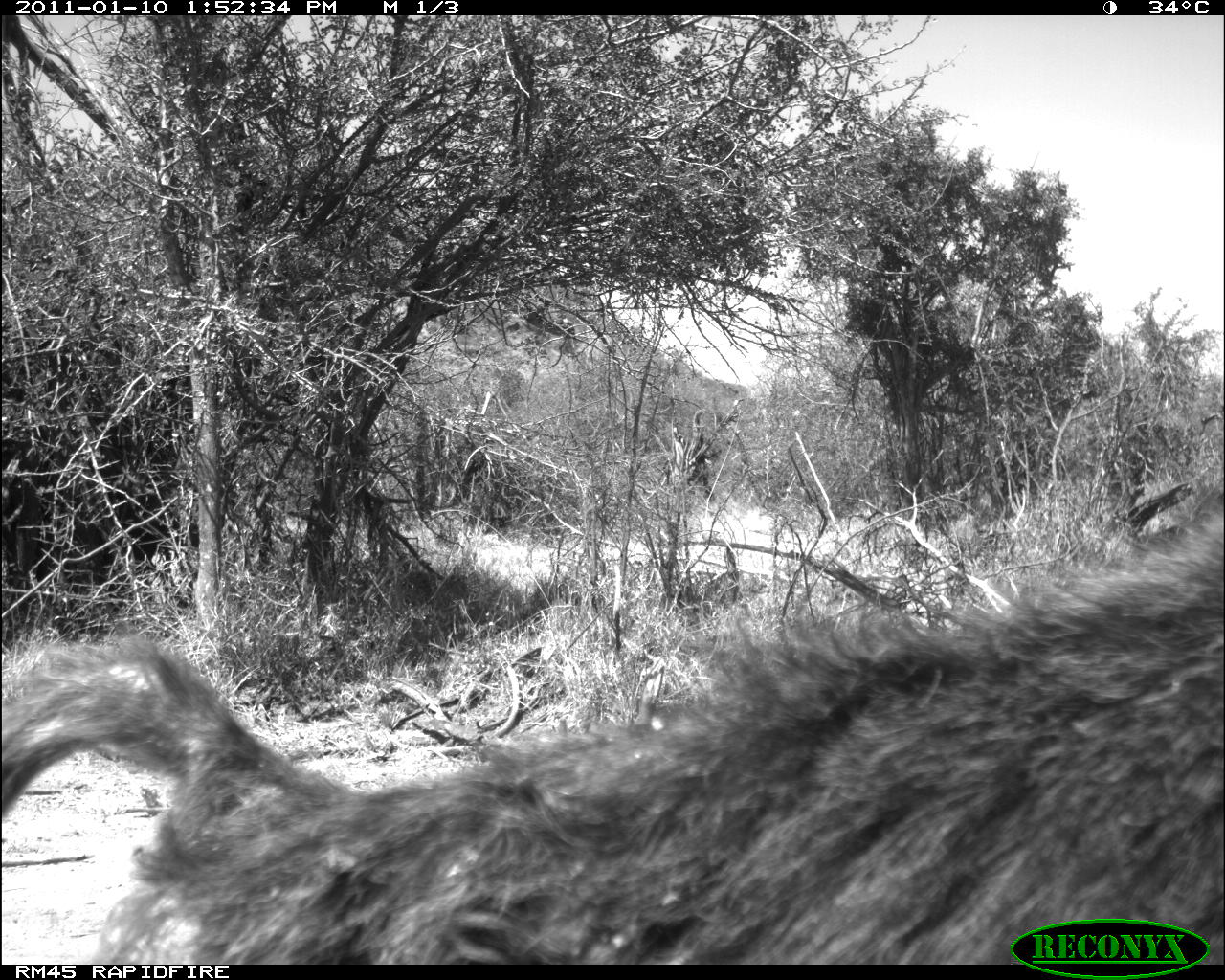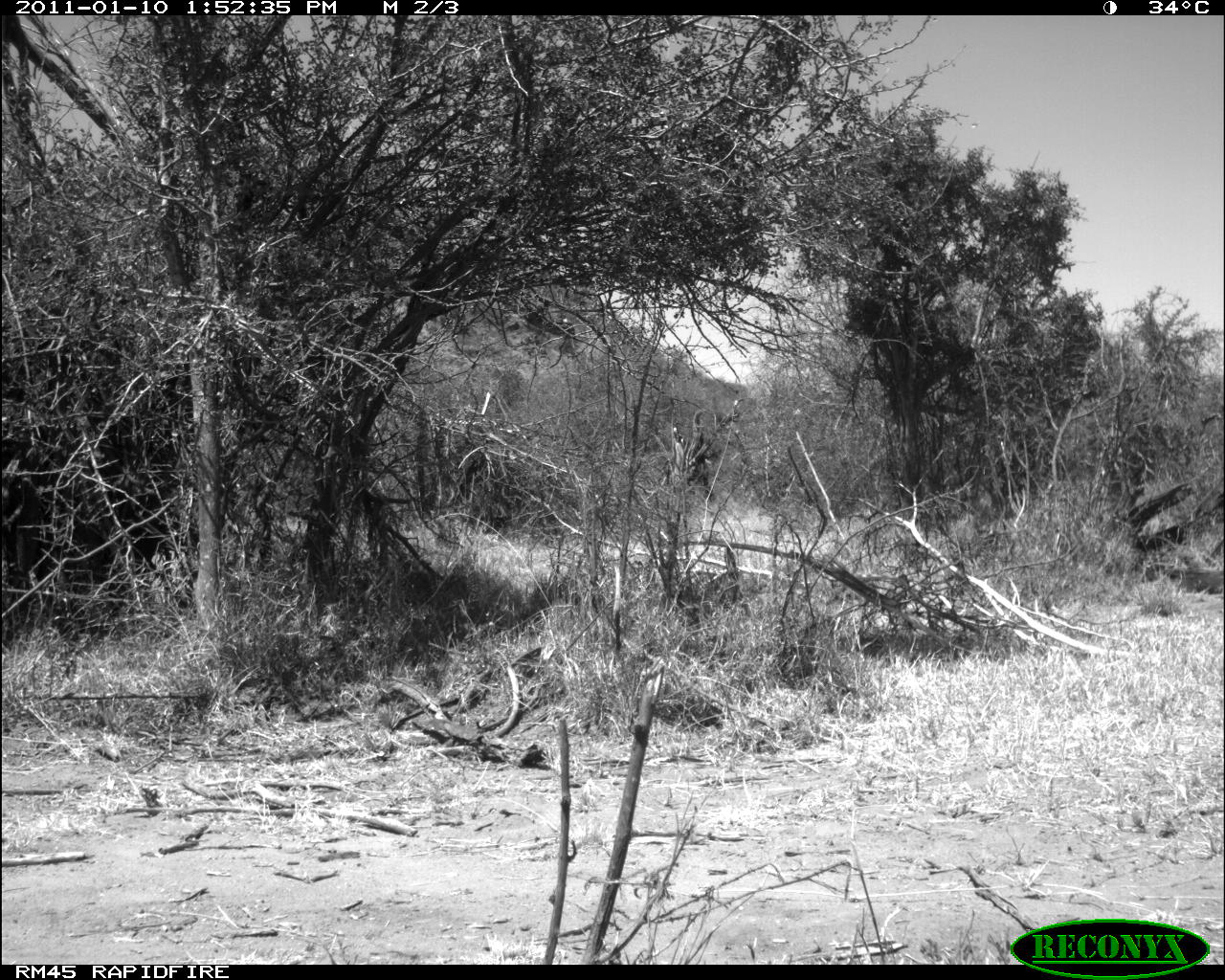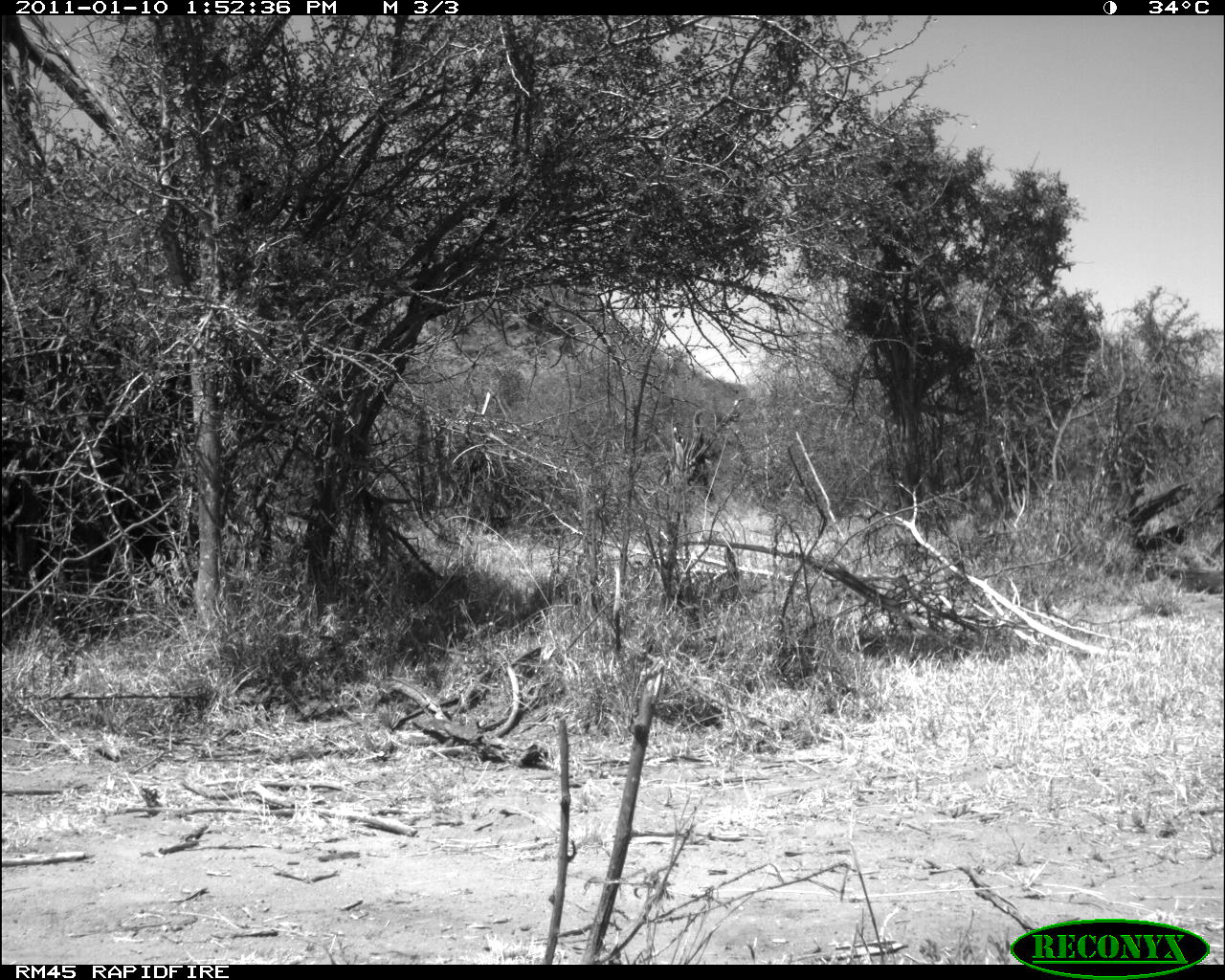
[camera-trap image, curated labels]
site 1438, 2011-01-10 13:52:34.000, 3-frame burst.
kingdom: Animalia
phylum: Chordata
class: Mammalia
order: Primates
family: Cercopithecidae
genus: Papio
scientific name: Papio anubis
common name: olive baboon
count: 1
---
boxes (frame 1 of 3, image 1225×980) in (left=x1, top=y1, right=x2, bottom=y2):
papio anubis: (left=0, top=485, right=1223, bottom=963)